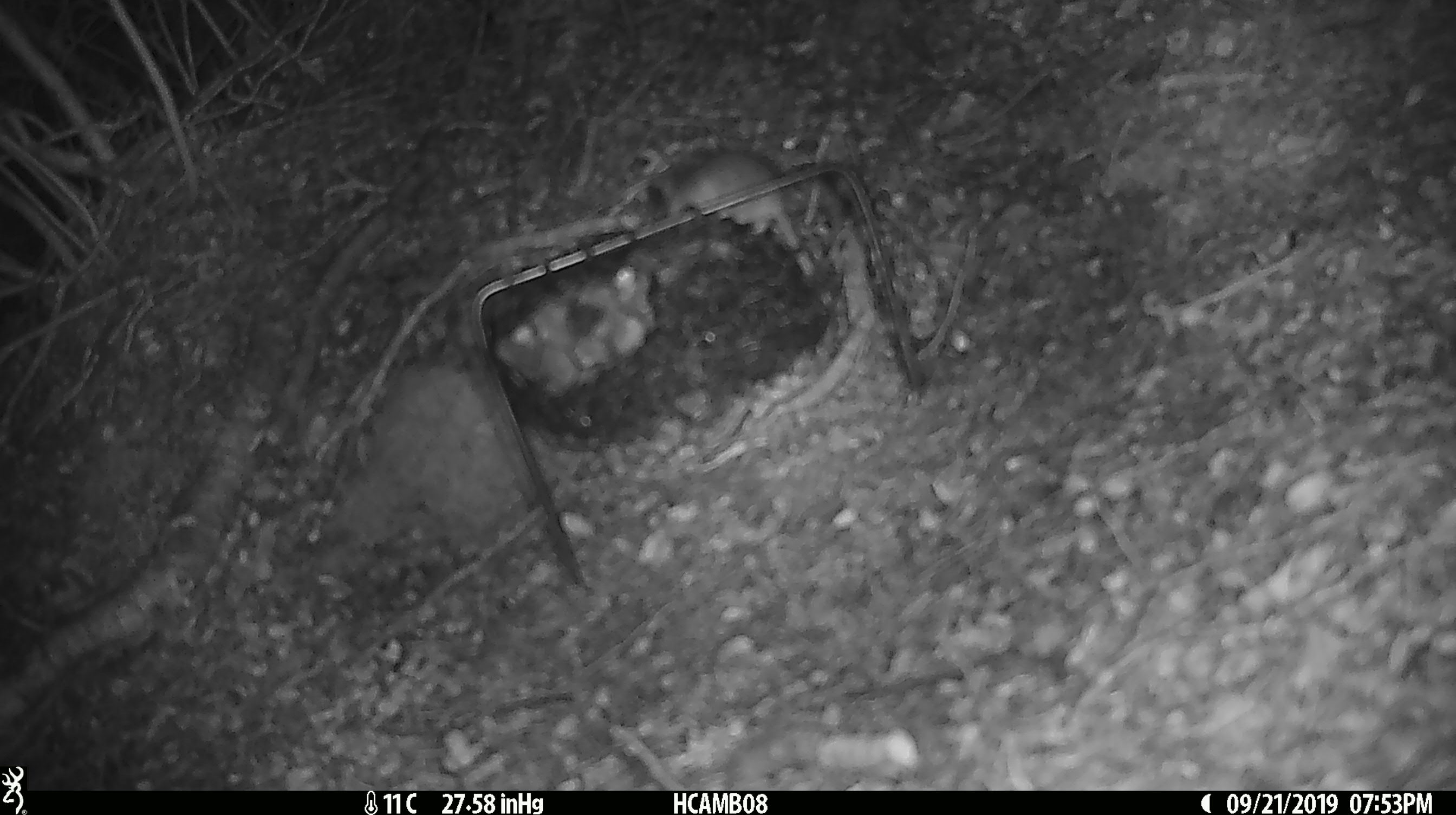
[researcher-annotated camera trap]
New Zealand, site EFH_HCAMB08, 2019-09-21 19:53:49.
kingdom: Animalia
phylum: Chordata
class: Mammalia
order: Rodentia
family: Muridae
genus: Mus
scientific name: Mus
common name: mouse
Mouse (Mus).